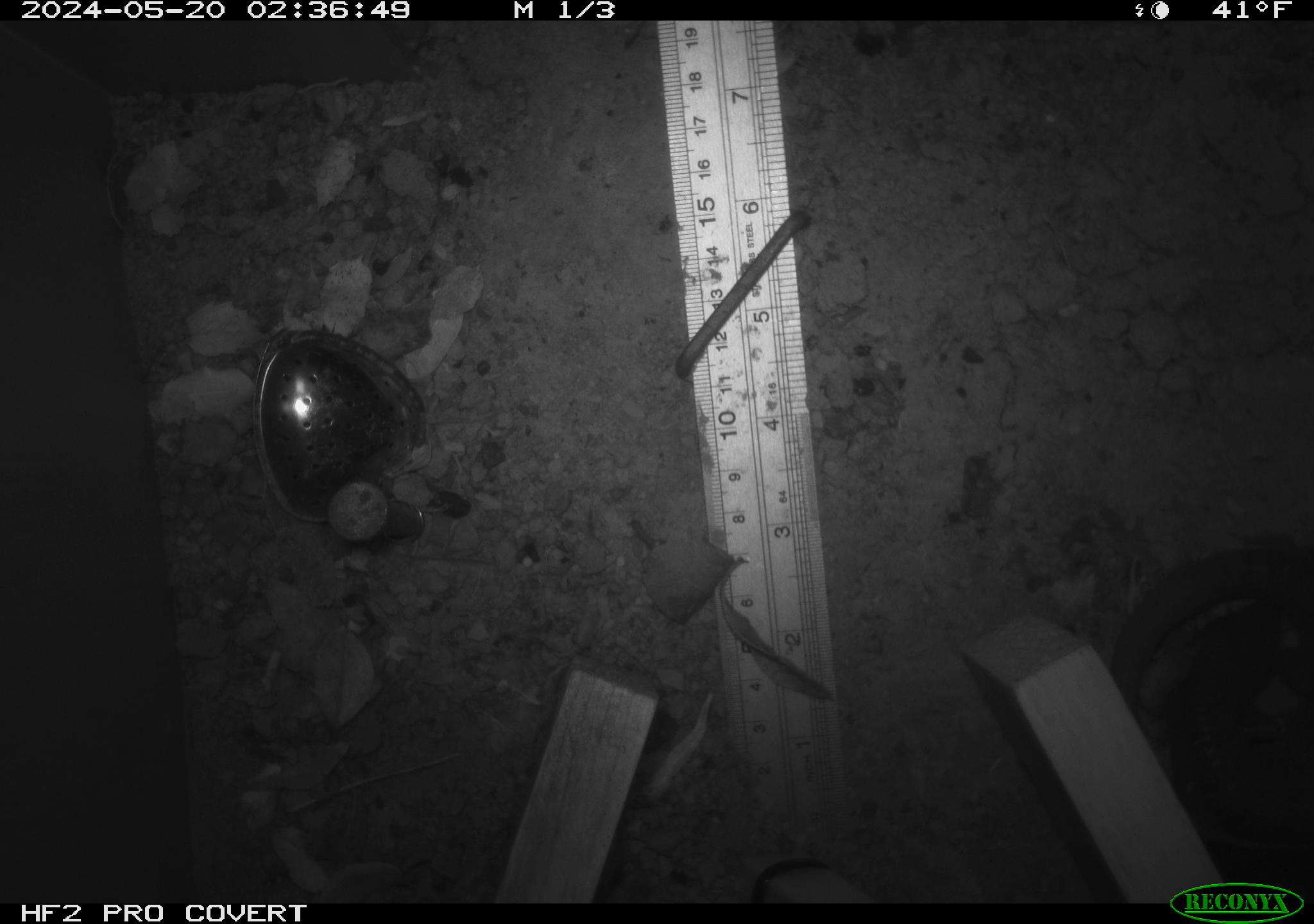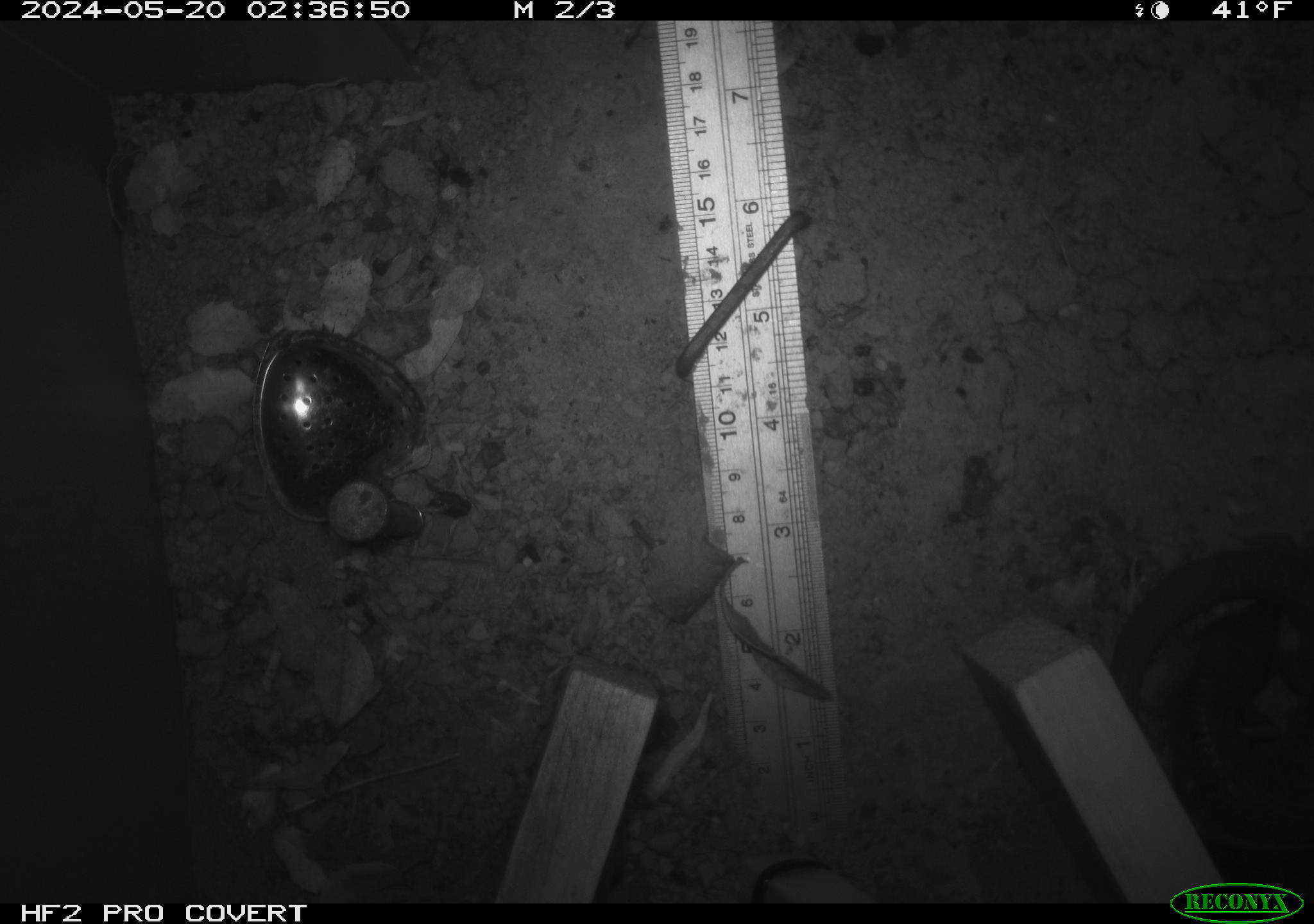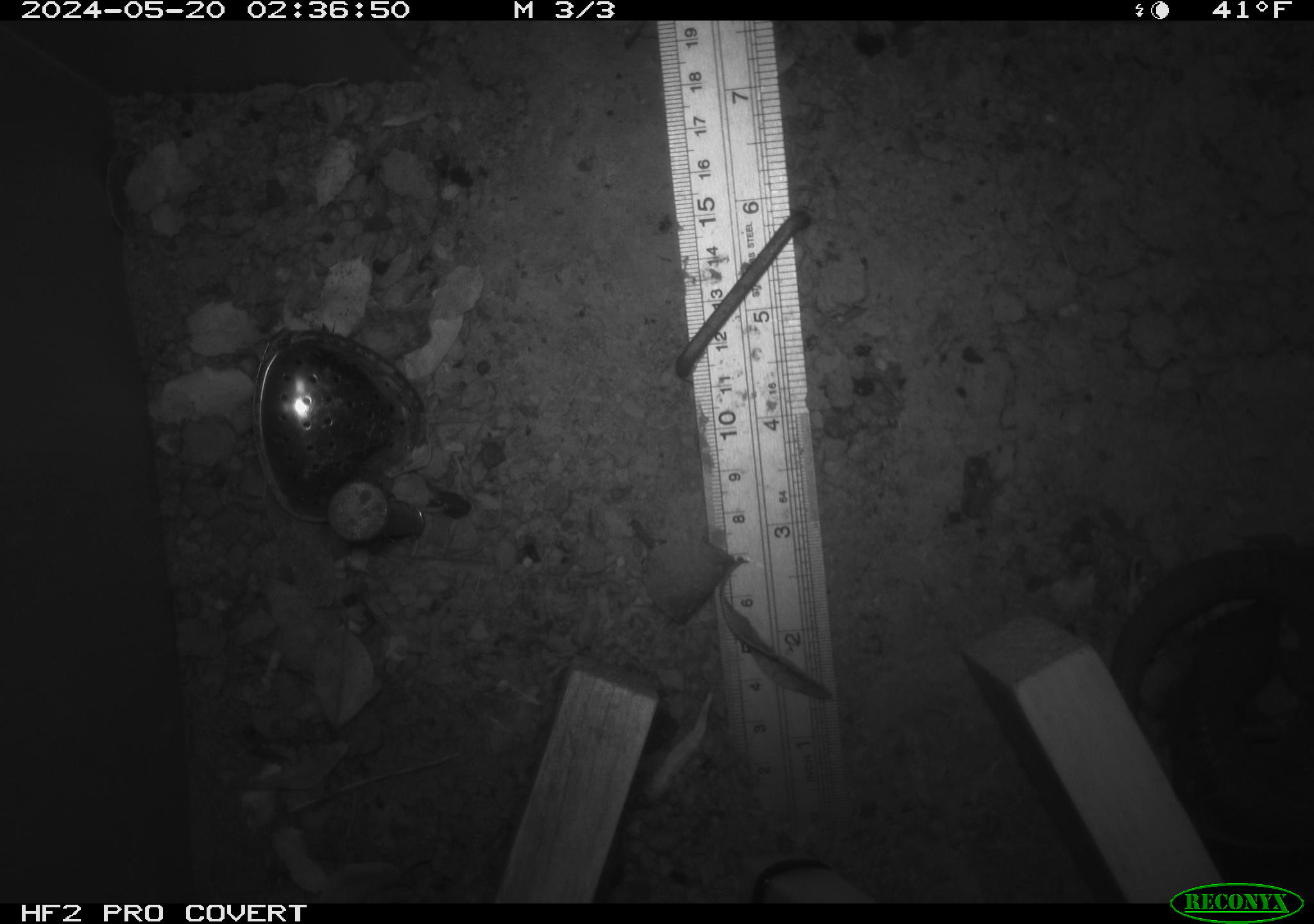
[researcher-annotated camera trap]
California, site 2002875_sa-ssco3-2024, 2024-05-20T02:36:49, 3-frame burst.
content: unidentified animal